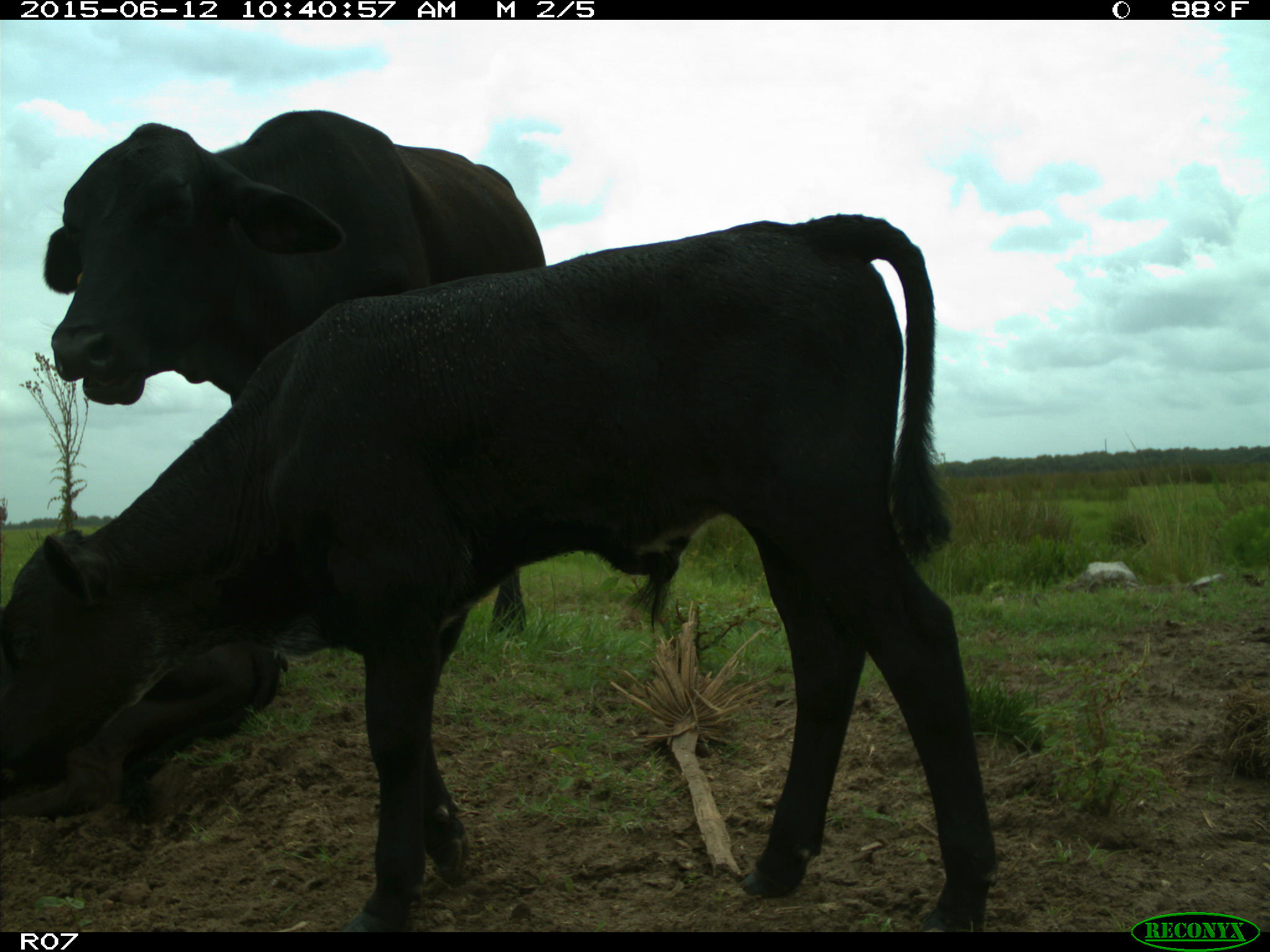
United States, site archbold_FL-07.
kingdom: Animalia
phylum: Chordata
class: Mammalia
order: Artiodactyla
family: Bovidae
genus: Bos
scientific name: Bos taurus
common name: domestic cow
Bos taurus (domestic cow).